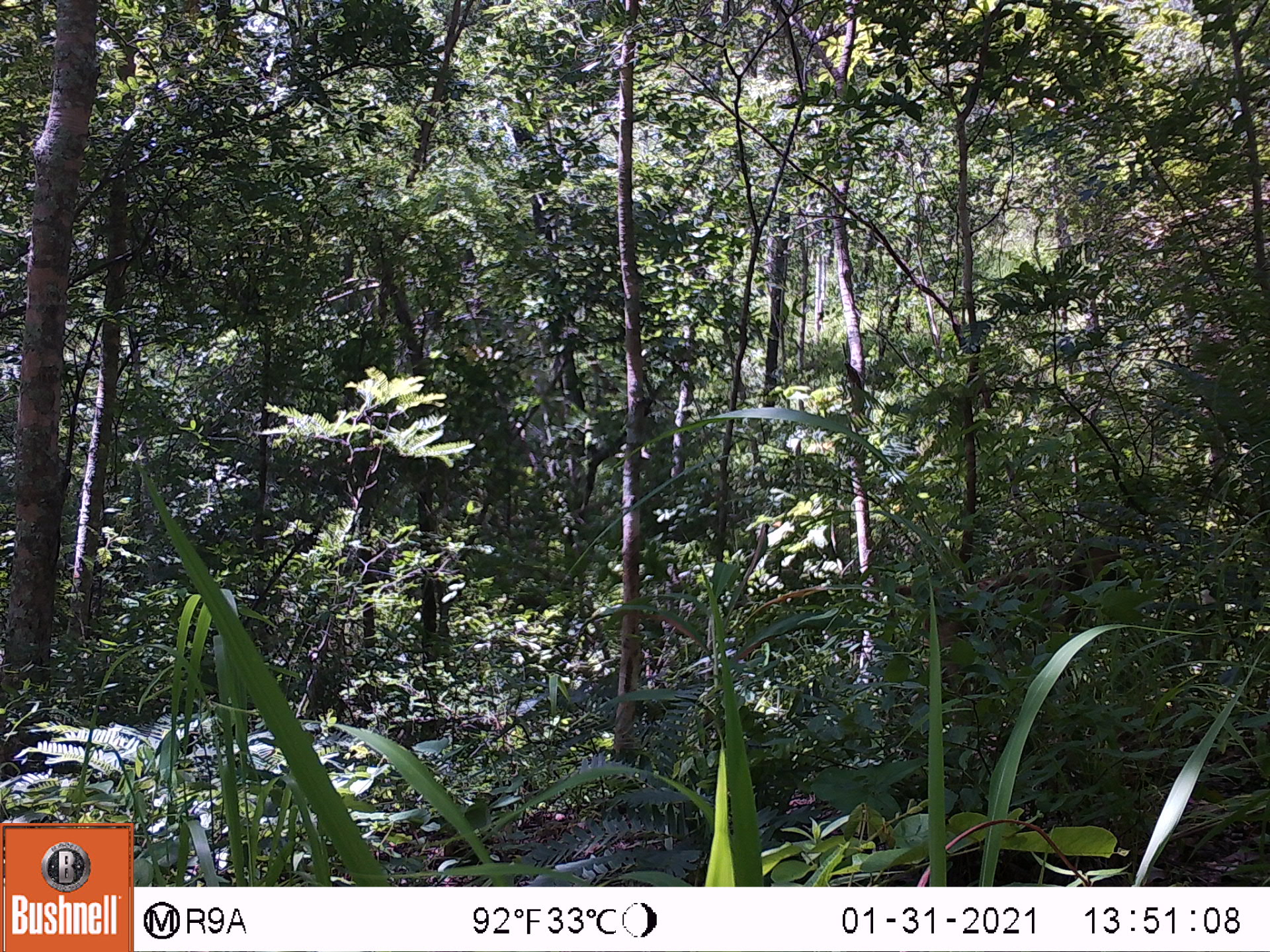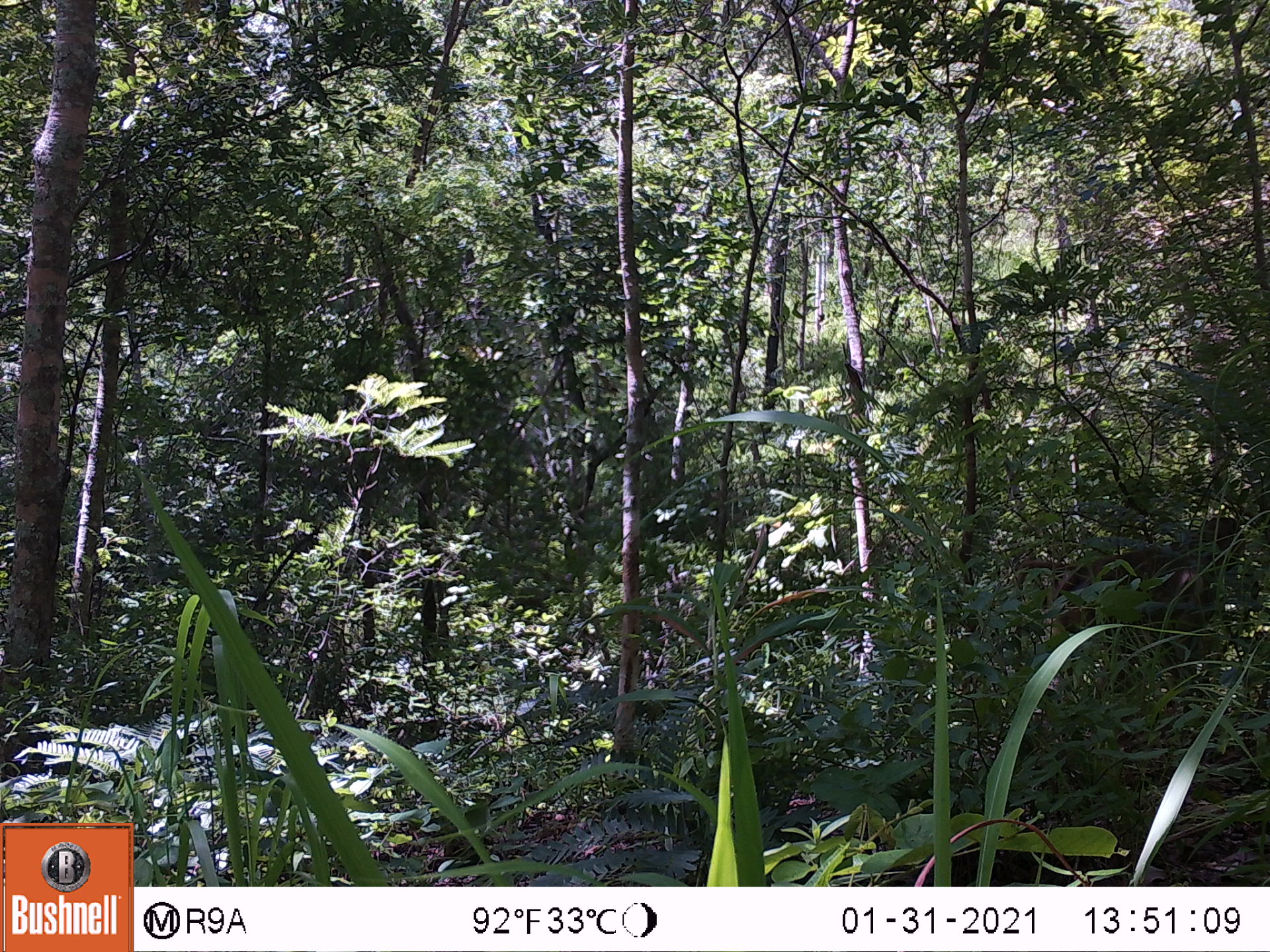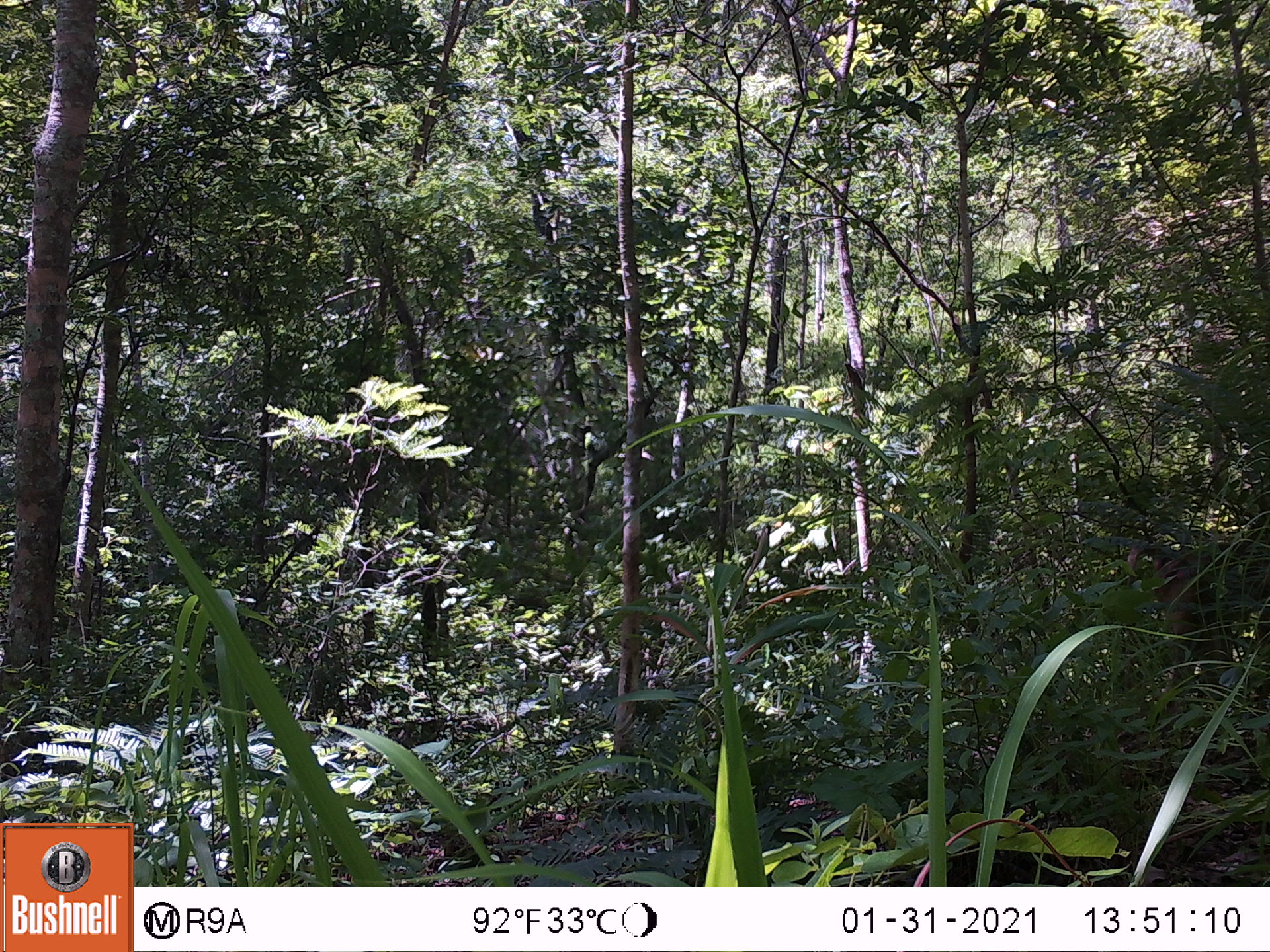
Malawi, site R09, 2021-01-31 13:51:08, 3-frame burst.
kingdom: Animalia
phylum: Chordata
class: Mammalia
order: Primates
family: Cercopithecidae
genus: Papio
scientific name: Papio cynocephalus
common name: yellow baboon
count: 1